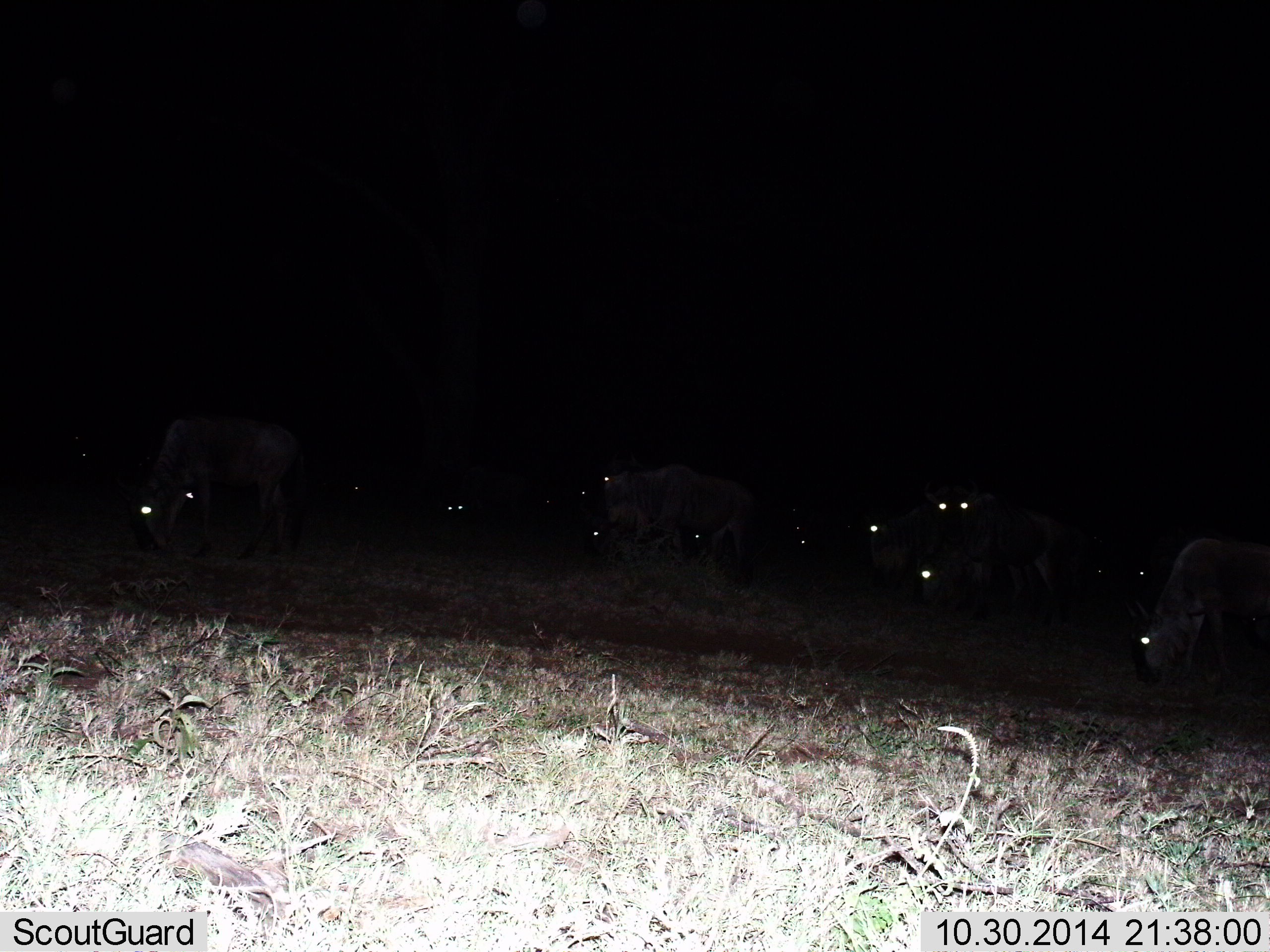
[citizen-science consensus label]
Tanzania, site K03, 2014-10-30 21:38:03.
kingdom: Animalia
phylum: Chordata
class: Mammalia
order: Artiodactyla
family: Bovidae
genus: Connochaetes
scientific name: Connochaetes taurinus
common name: blue wildebeest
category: wildebeest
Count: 11-50.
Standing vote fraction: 80%.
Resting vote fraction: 20%.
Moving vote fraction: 20%.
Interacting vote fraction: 0%.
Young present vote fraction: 0%.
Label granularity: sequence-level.